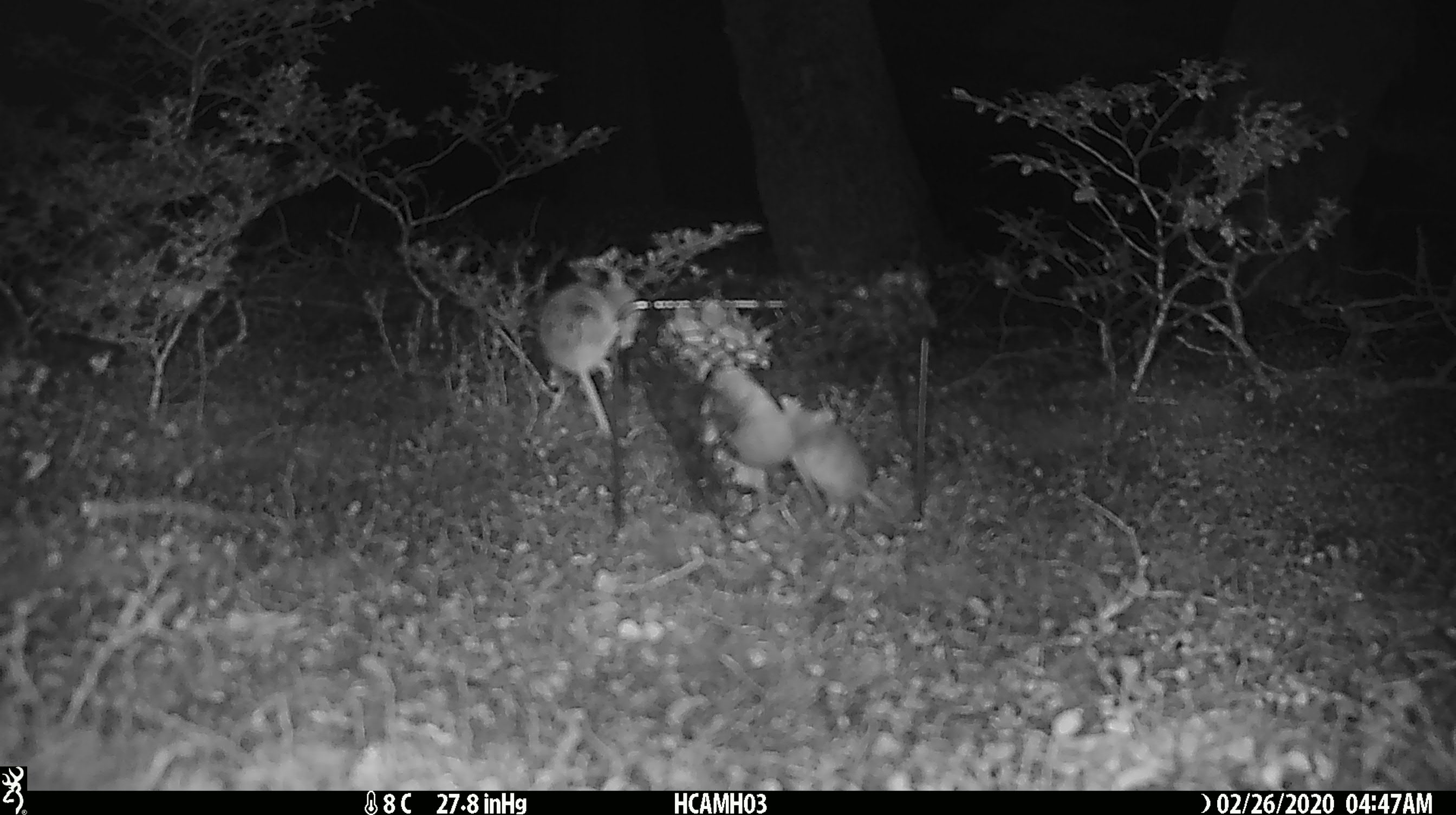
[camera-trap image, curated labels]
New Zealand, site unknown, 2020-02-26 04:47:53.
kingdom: Animalia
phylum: Chordata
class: Mammalia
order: Rodentia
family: Muridae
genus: Mus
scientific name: Mus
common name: mouse